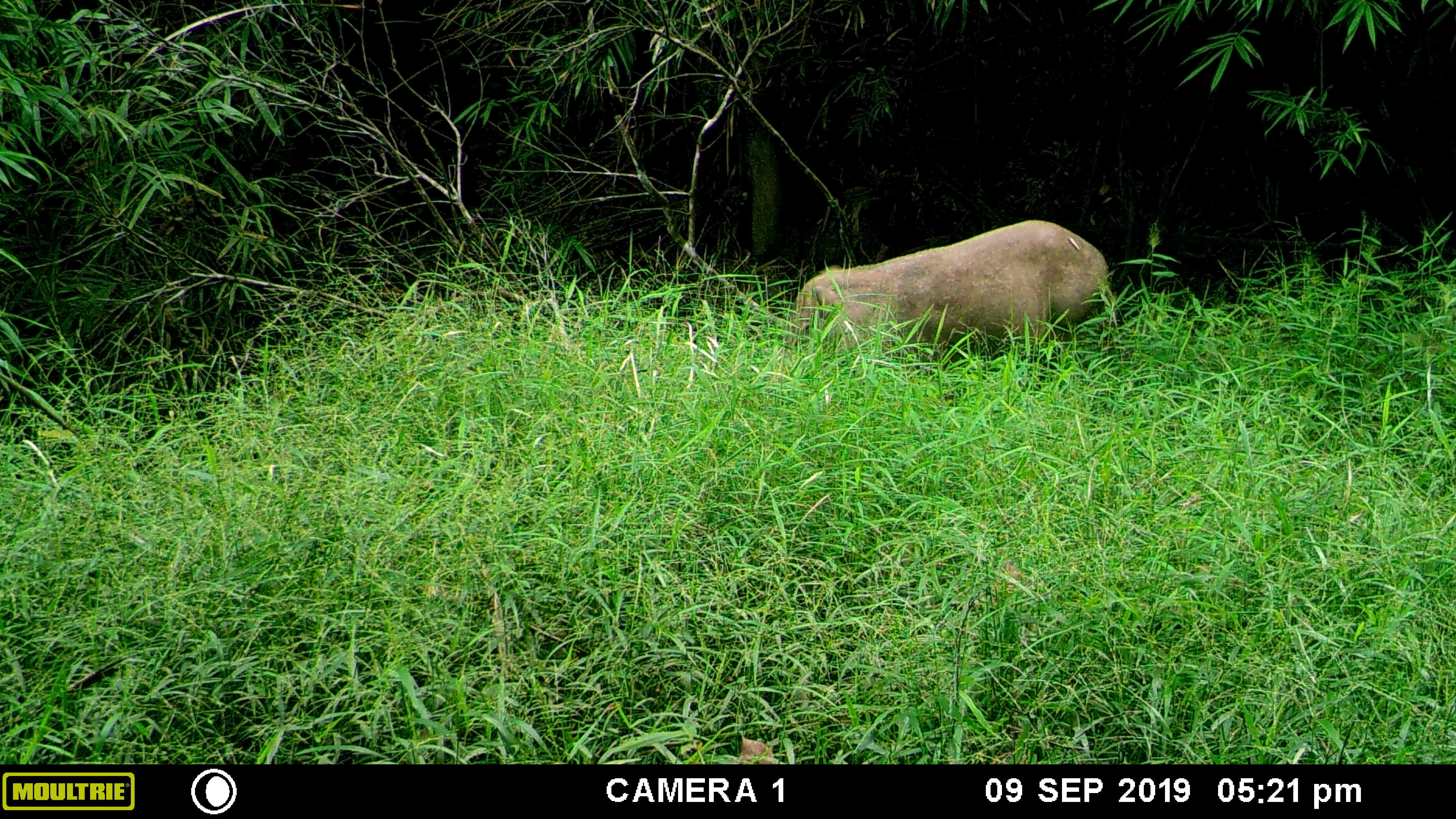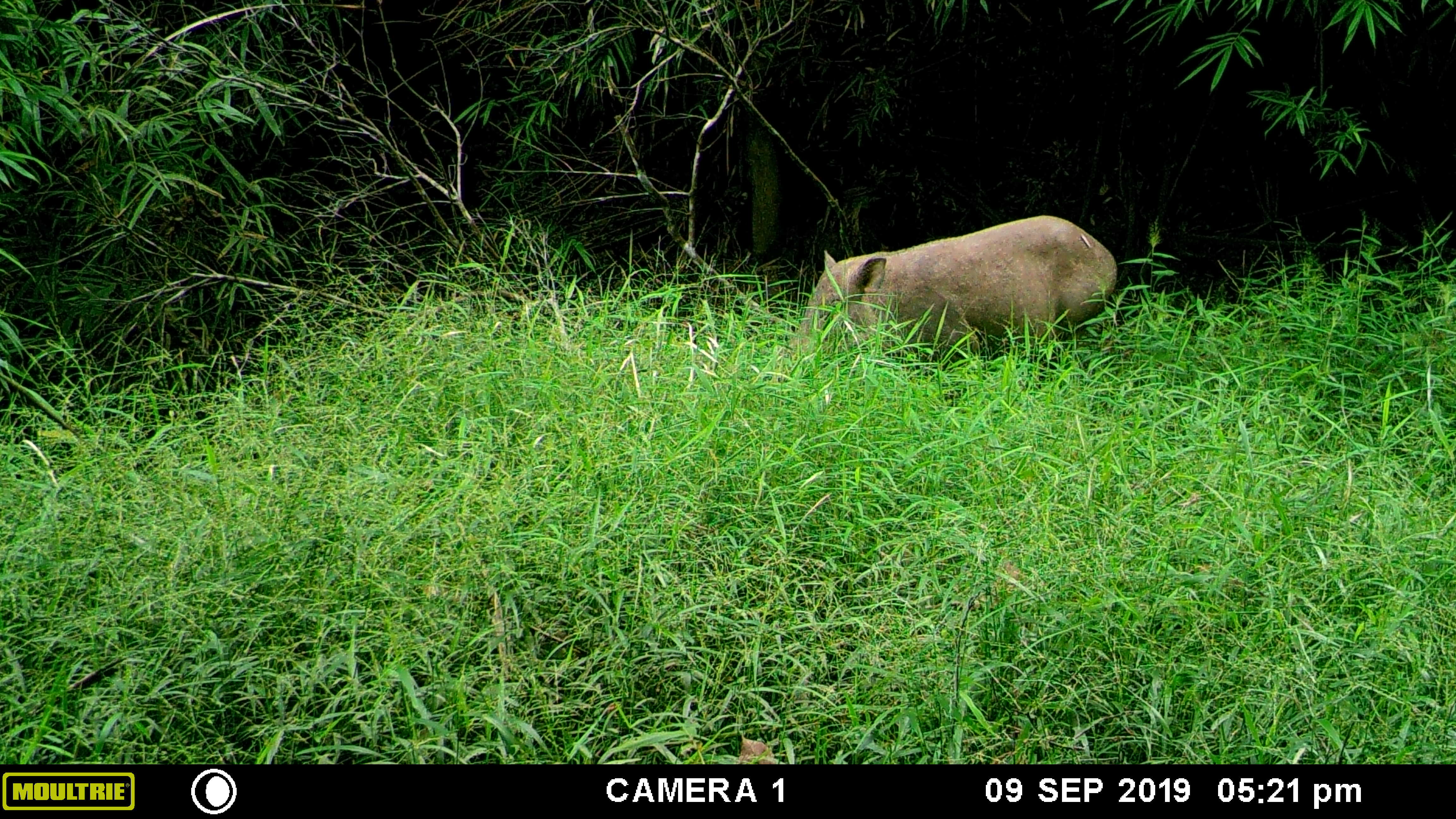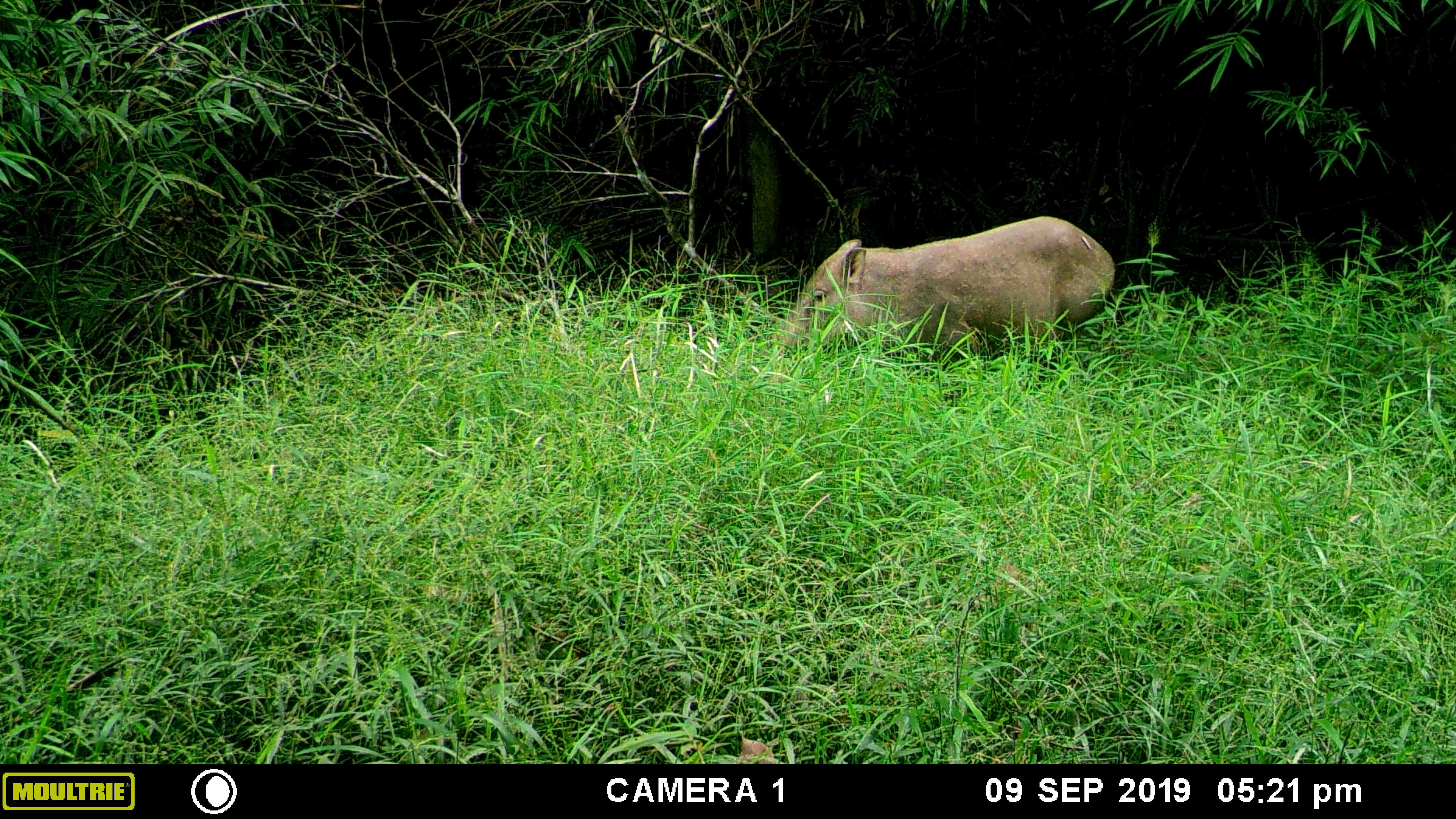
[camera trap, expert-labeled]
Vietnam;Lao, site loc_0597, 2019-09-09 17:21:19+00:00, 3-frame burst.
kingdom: Animalia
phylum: Chordata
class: Mammalia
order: Artiodactyla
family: Suidae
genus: Sus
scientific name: Sus scrofa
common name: eurasian wild pig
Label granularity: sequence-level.